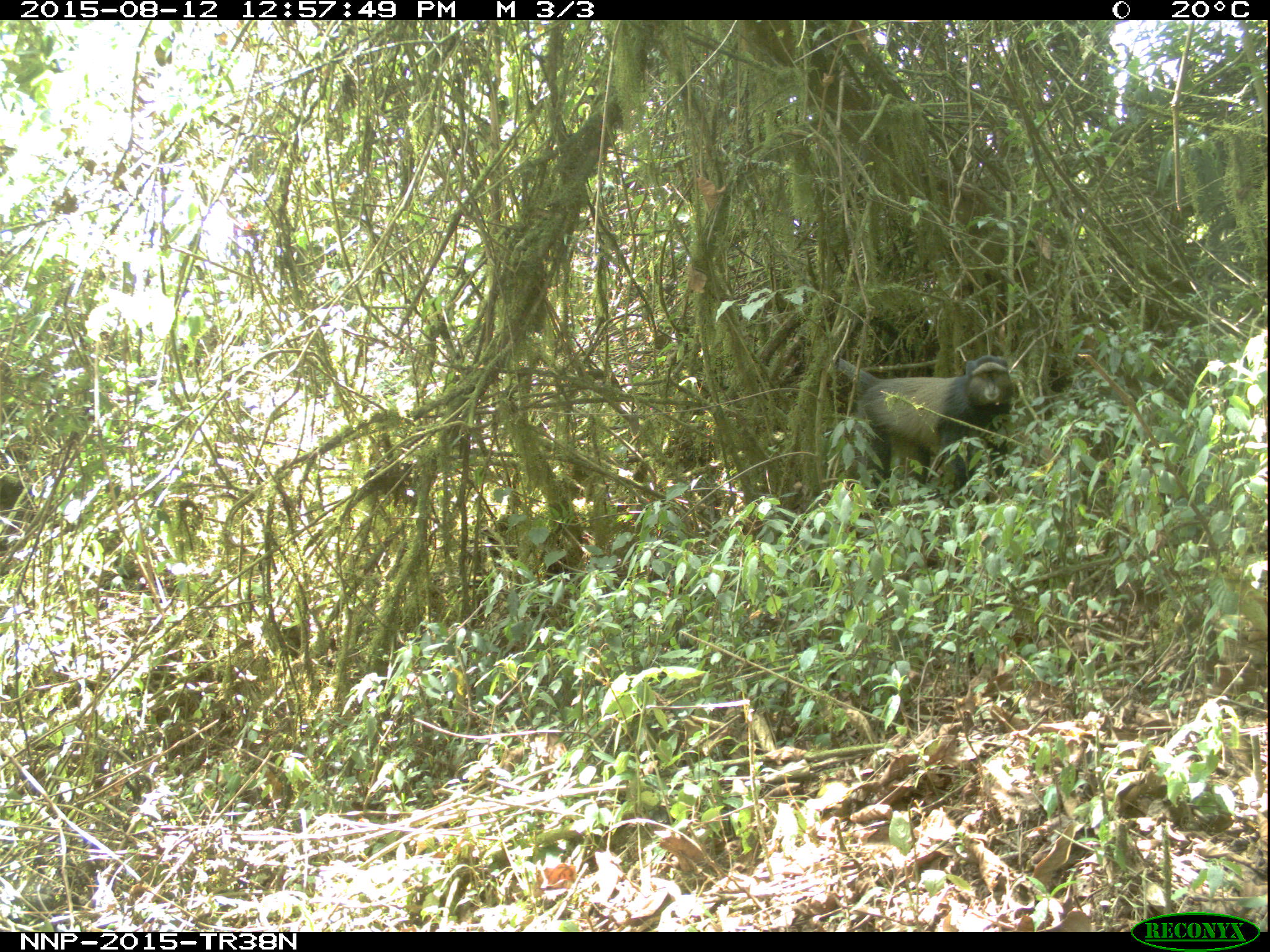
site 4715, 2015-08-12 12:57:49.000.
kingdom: Animalia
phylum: Chordata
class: Mammalia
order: Primates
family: Cercopithecidae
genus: Cercopithecus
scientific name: Cercopithecus mitis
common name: blue monkey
Cercopithecus mitis (blue monkey), count 1.